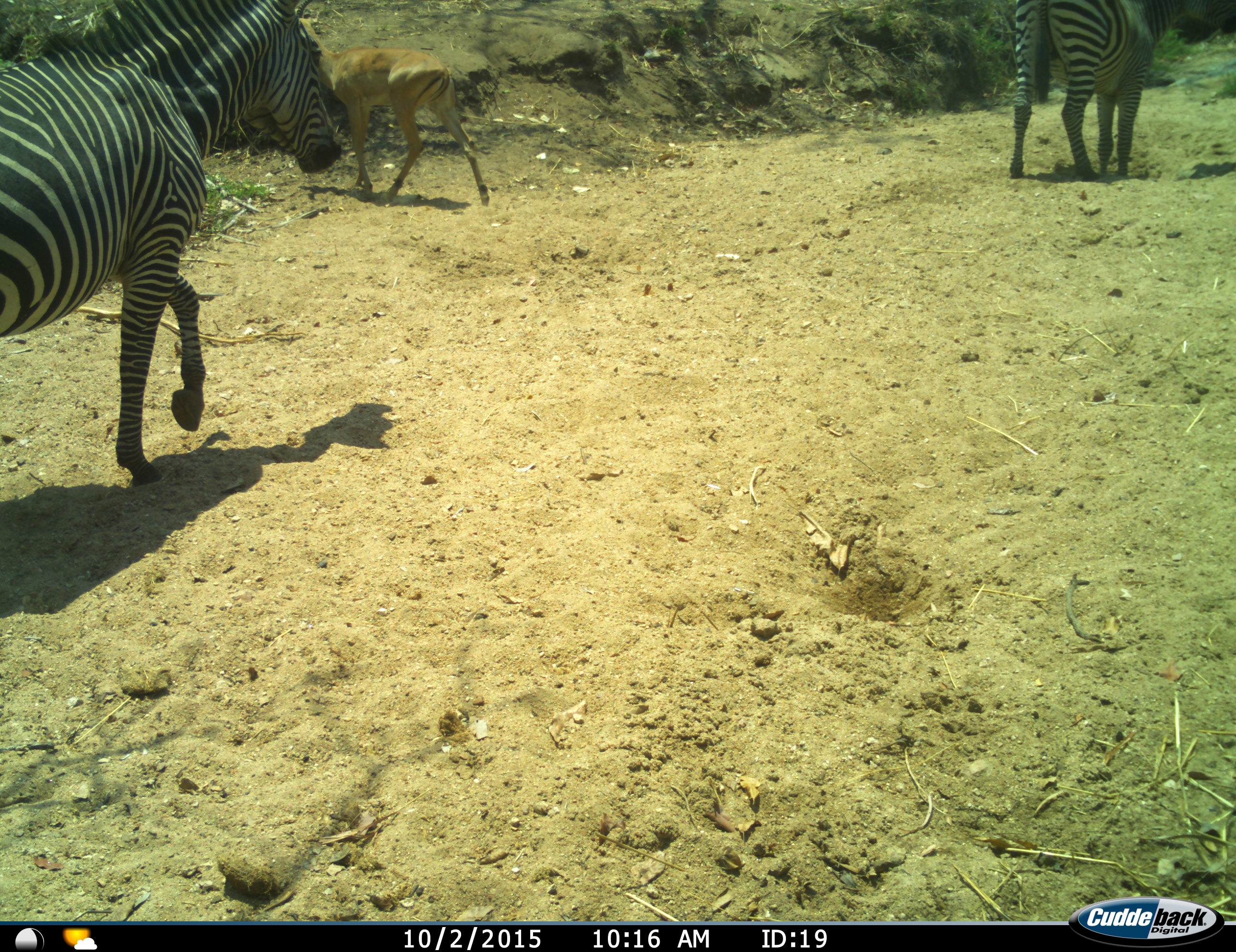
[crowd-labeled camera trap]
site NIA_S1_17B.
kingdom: Animalia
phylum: Chordata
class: Mammalia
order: Artiodactyla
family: Bovidae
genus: Aepyceros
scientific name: Aepyceros melampus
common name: impala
Impala (Aepyceros melampus), count 1. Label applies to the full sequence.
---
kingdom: Animalia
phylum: Chordata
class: Mammalia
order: Perissodactyla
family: Equidae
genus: Equus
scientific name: Equus quagga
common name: plains zebra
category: zebraplains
Zebraplains (plains zebra) (Equus quagga), count 2. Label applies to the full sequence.